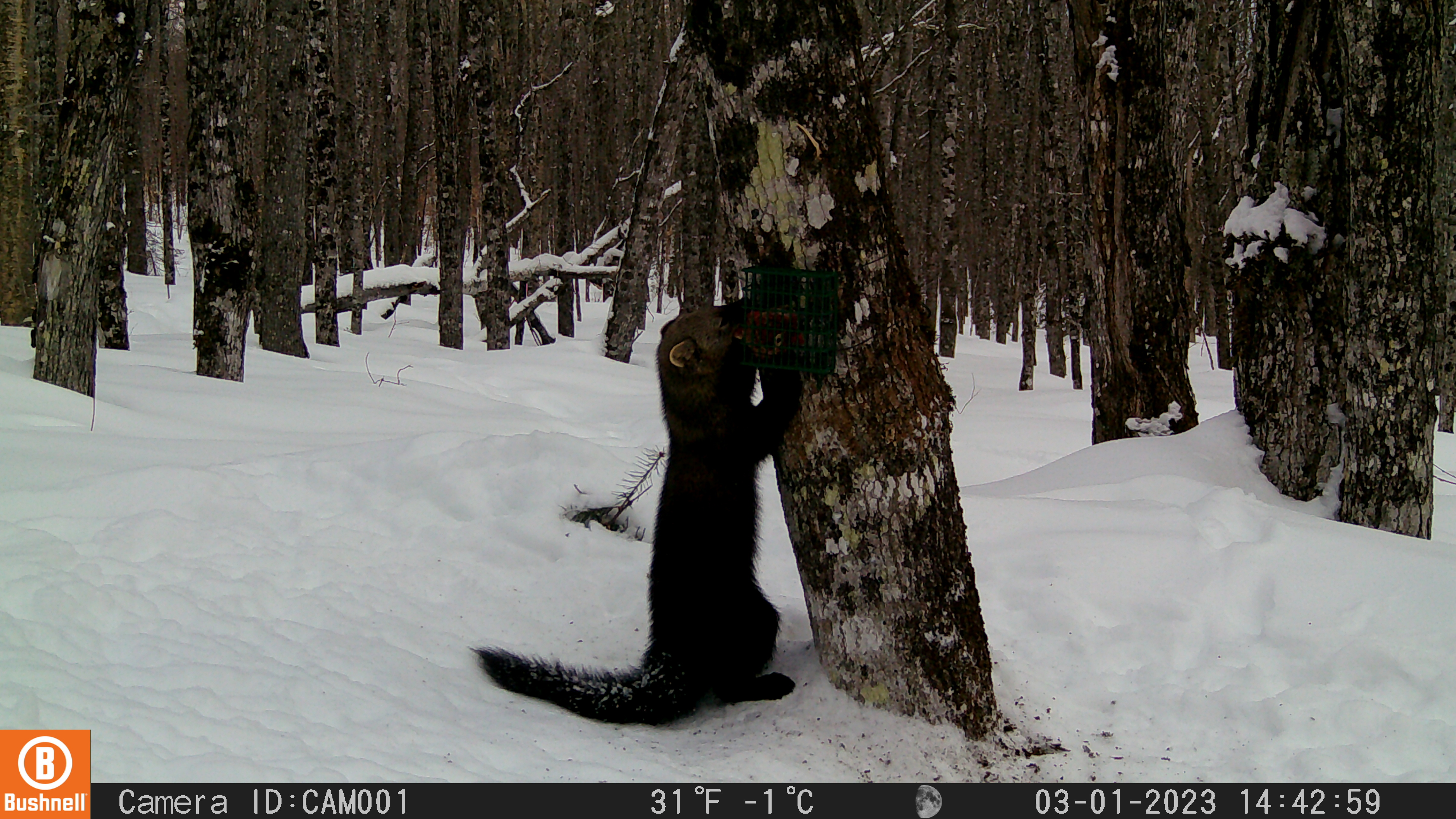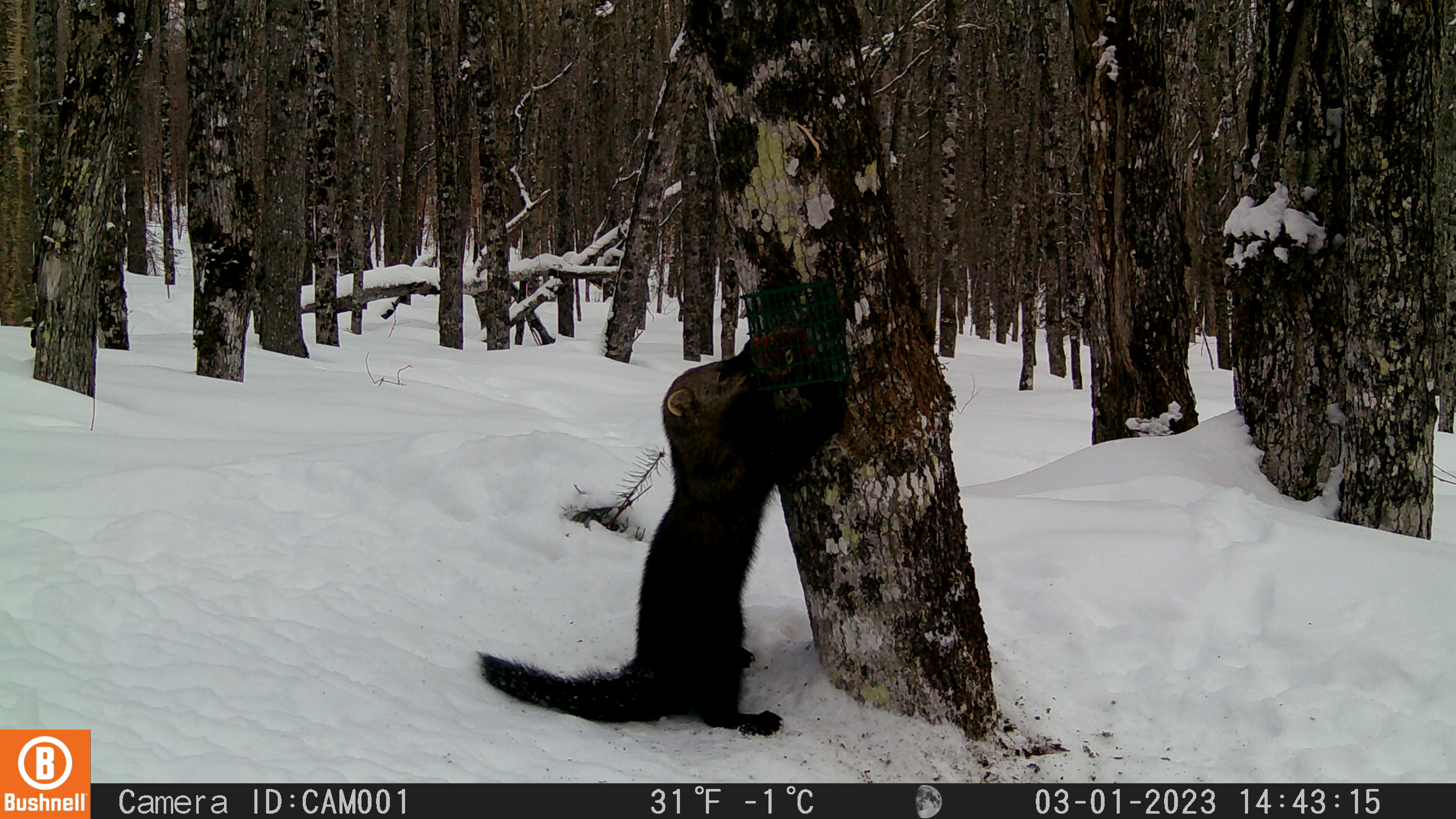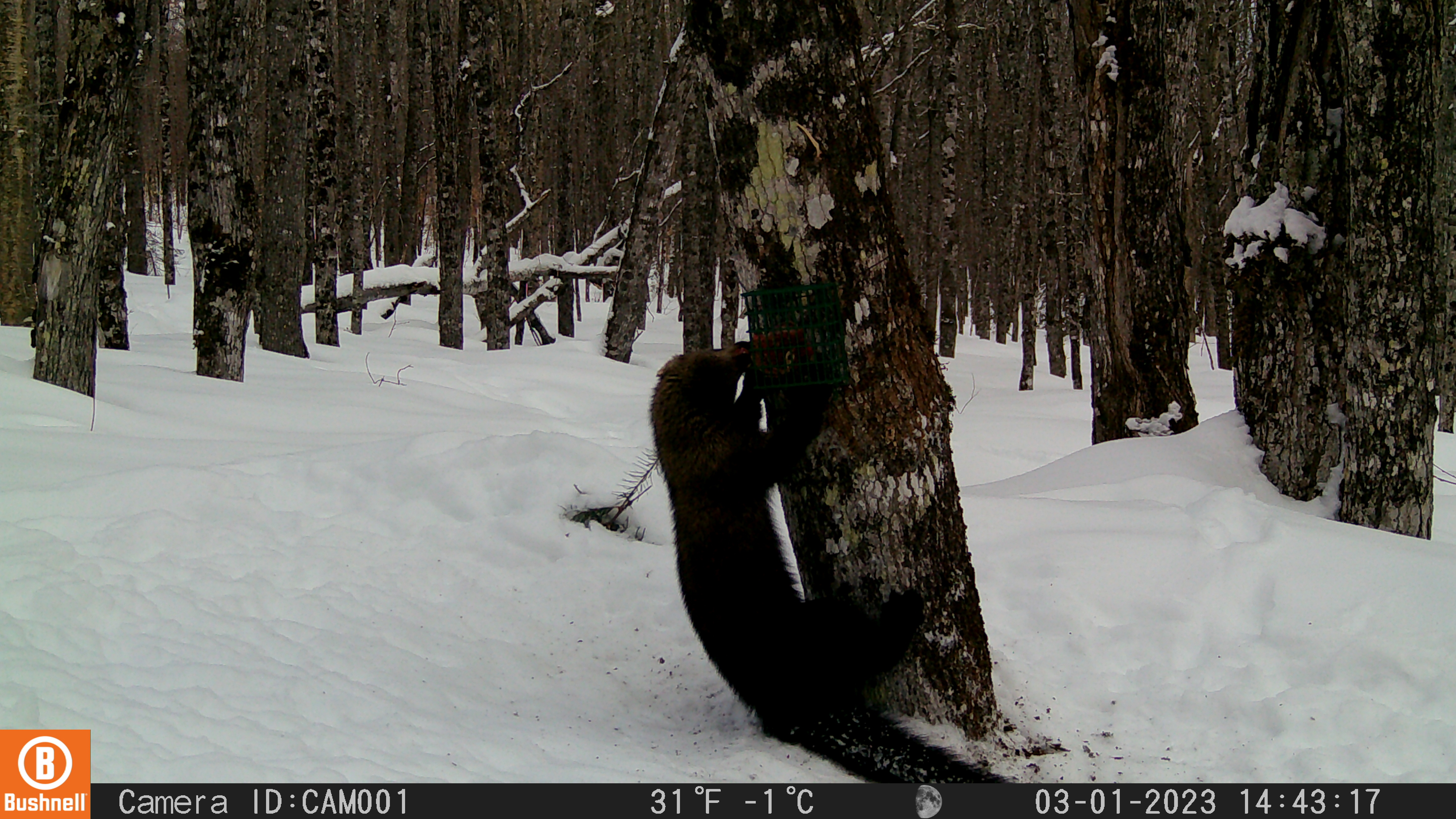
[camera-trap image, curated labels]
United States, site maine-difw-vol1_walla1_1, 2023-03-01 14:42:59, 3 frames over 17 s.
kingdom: Animalia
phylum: Chordata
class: Mammalia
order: Carnivora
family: Mustelidae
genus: Pekania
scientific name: Pekania pennanti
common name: fisher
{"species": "fisher (Pekania pennanti)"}